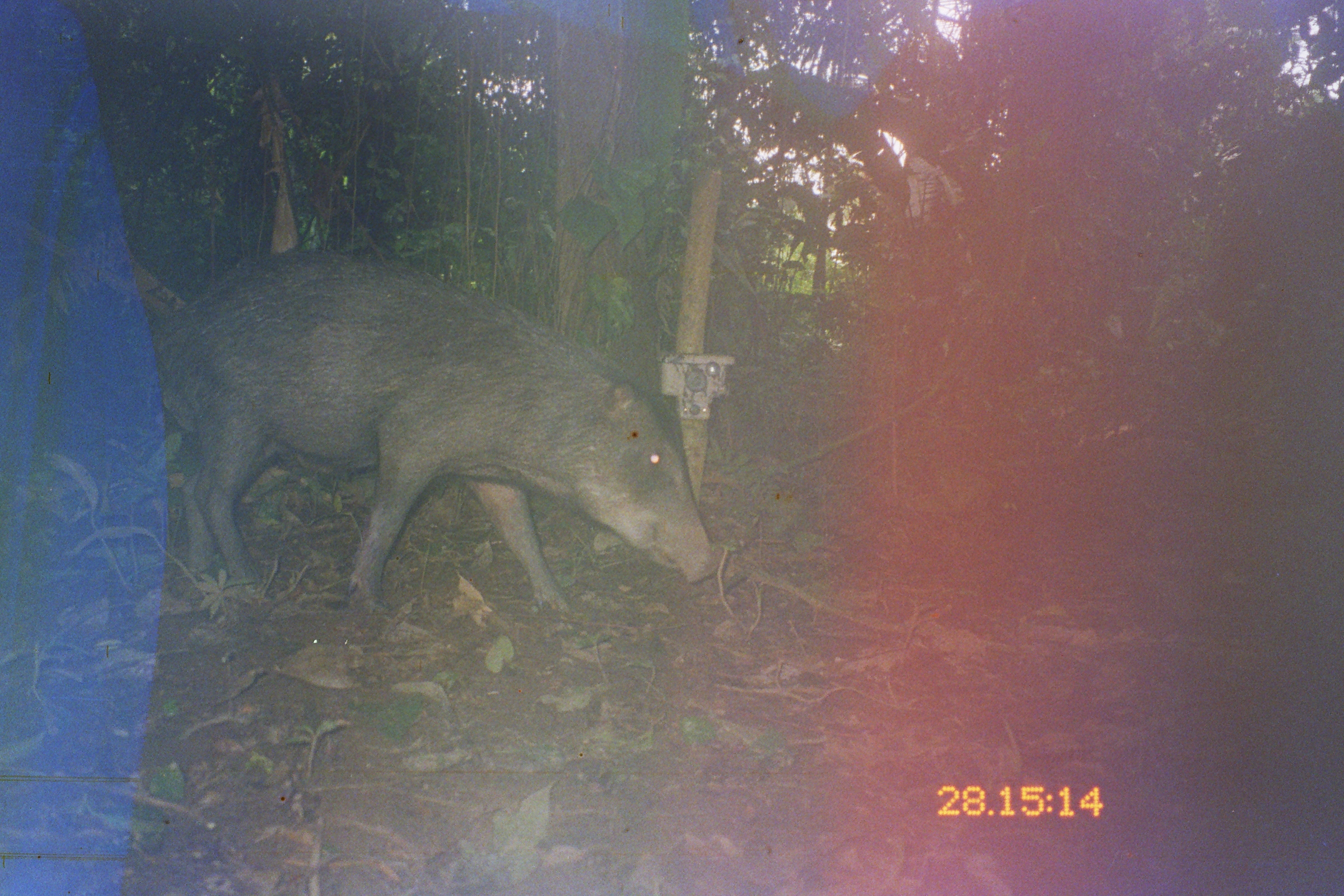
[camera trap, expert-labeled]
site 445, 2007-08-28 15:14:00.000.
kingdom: Animalia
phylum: Chordata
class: Mammalia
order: Artiodactyla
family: Tayassuidae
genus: Tayassu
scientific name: Tayassu pecari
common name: white-lipped peccary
Tayassu pecari (white-lipped peccary).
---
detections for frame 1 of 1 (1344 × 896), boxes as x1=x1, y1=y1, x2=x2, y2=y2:
tayassu pecari: x1=153, y1=245, x2=719, y2=613